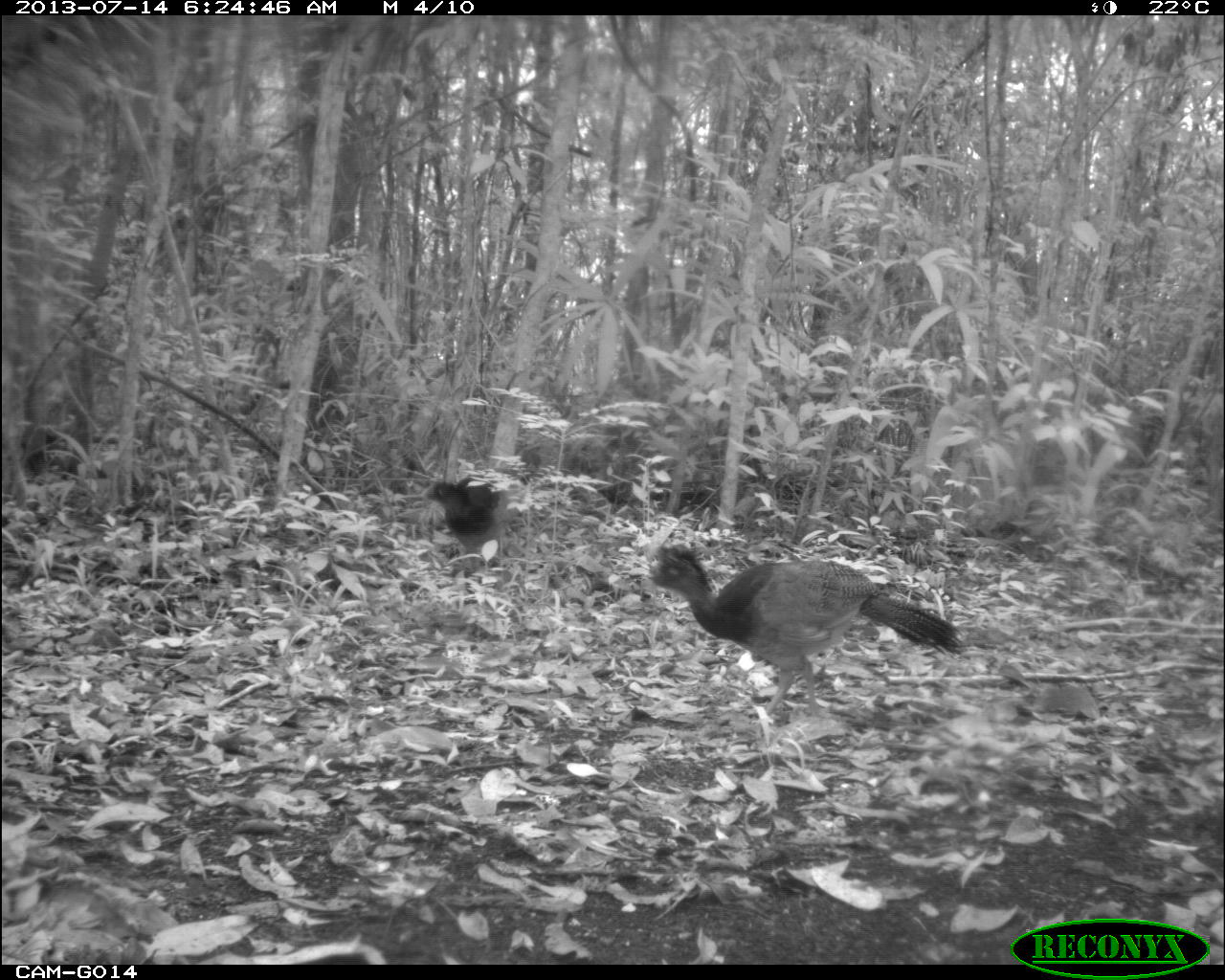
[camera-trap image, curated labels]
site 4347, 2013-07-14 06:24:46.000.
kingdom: Animalia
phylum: Chordata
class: Aves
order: Galliformes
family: Cracidae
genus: Crax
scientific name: Crax rubra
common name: great curassow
Crax rubra (great curassow), count 2.